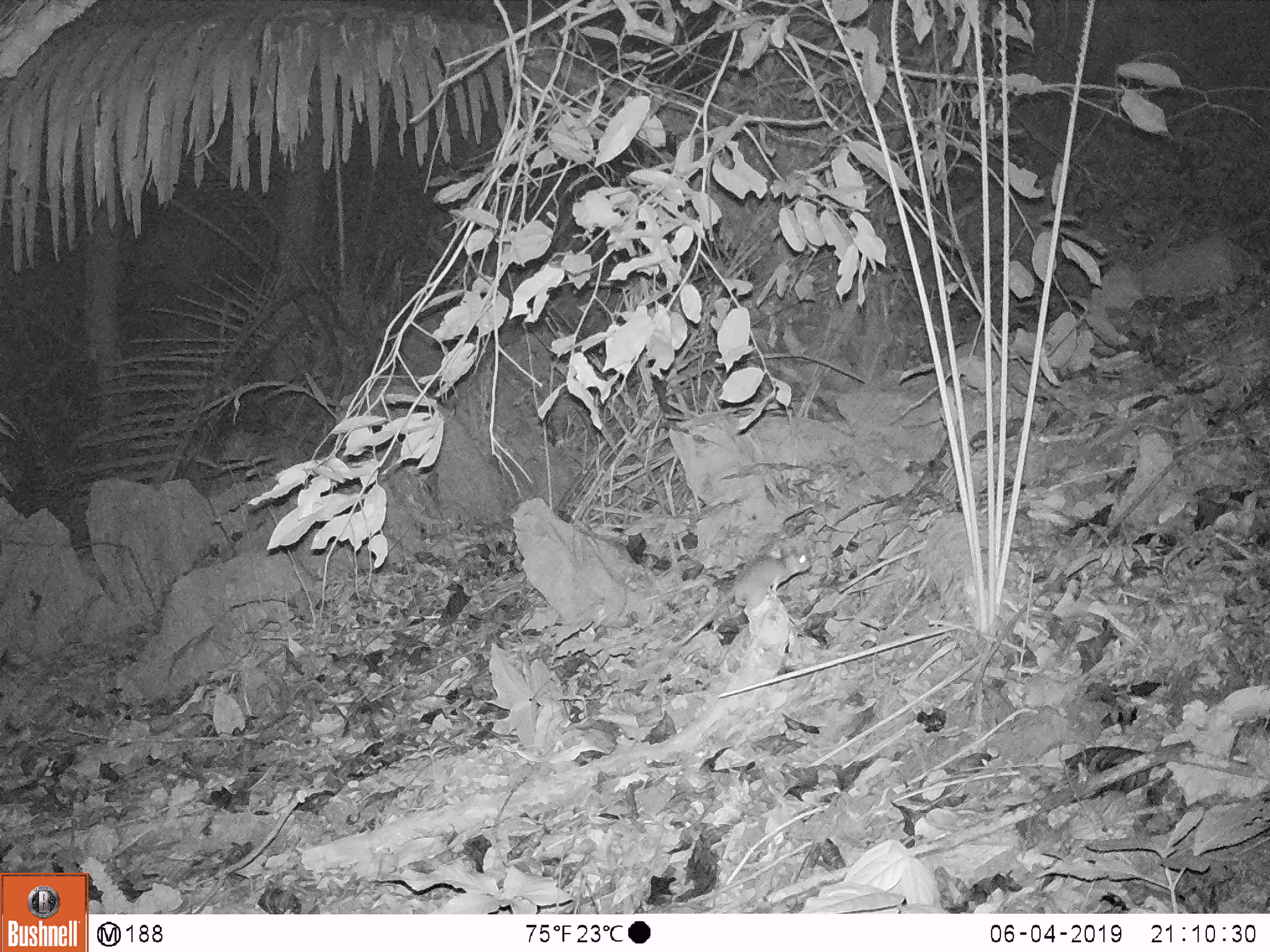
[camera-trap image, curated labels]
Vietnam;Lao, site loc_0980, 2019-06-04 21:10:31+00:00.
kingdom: Animalia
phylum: Chordata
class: Mammalia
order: Rodentia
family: Muridae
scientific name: Muridae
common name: old-world mice and rats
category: unidentified murid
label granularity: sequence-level